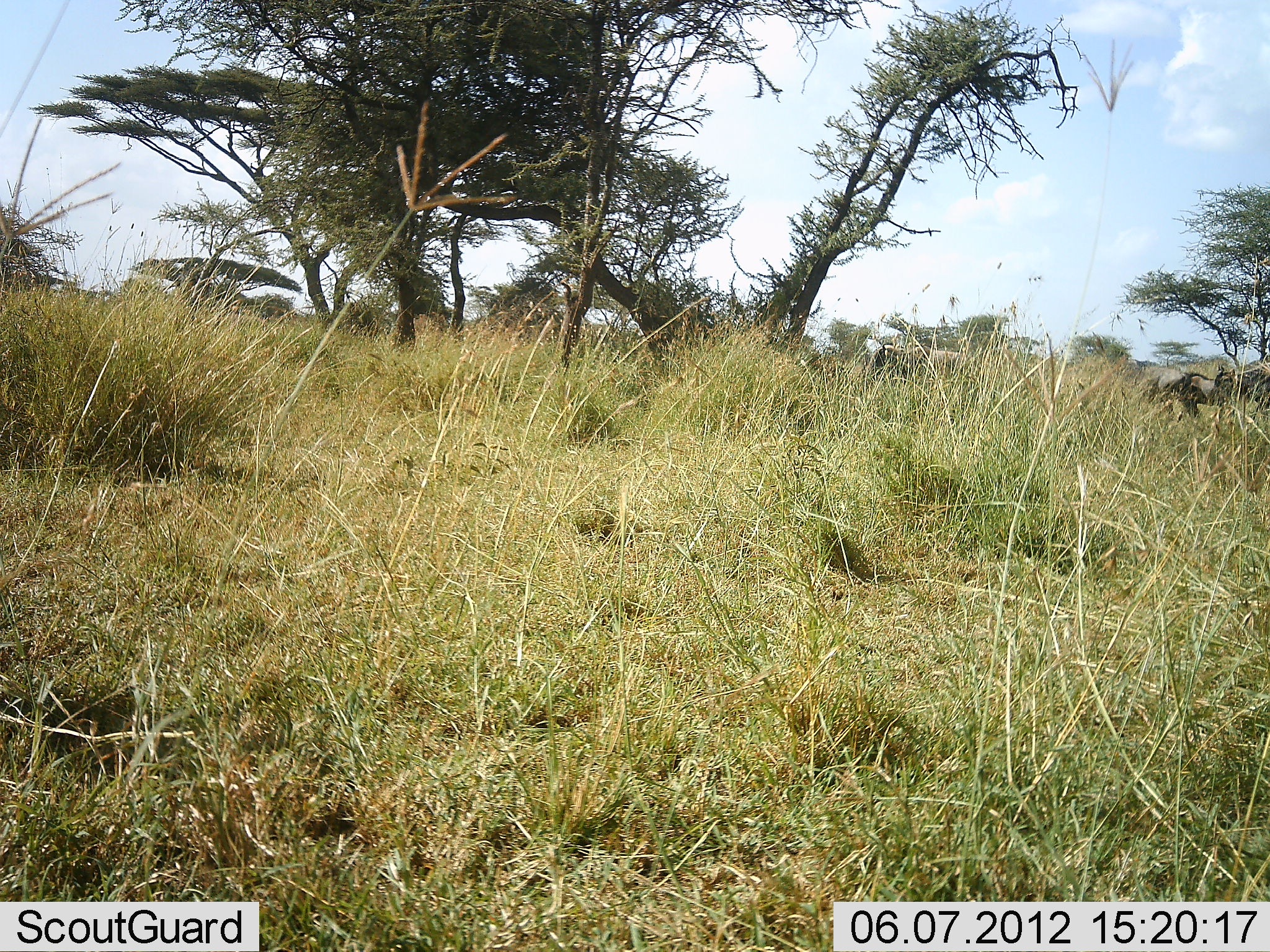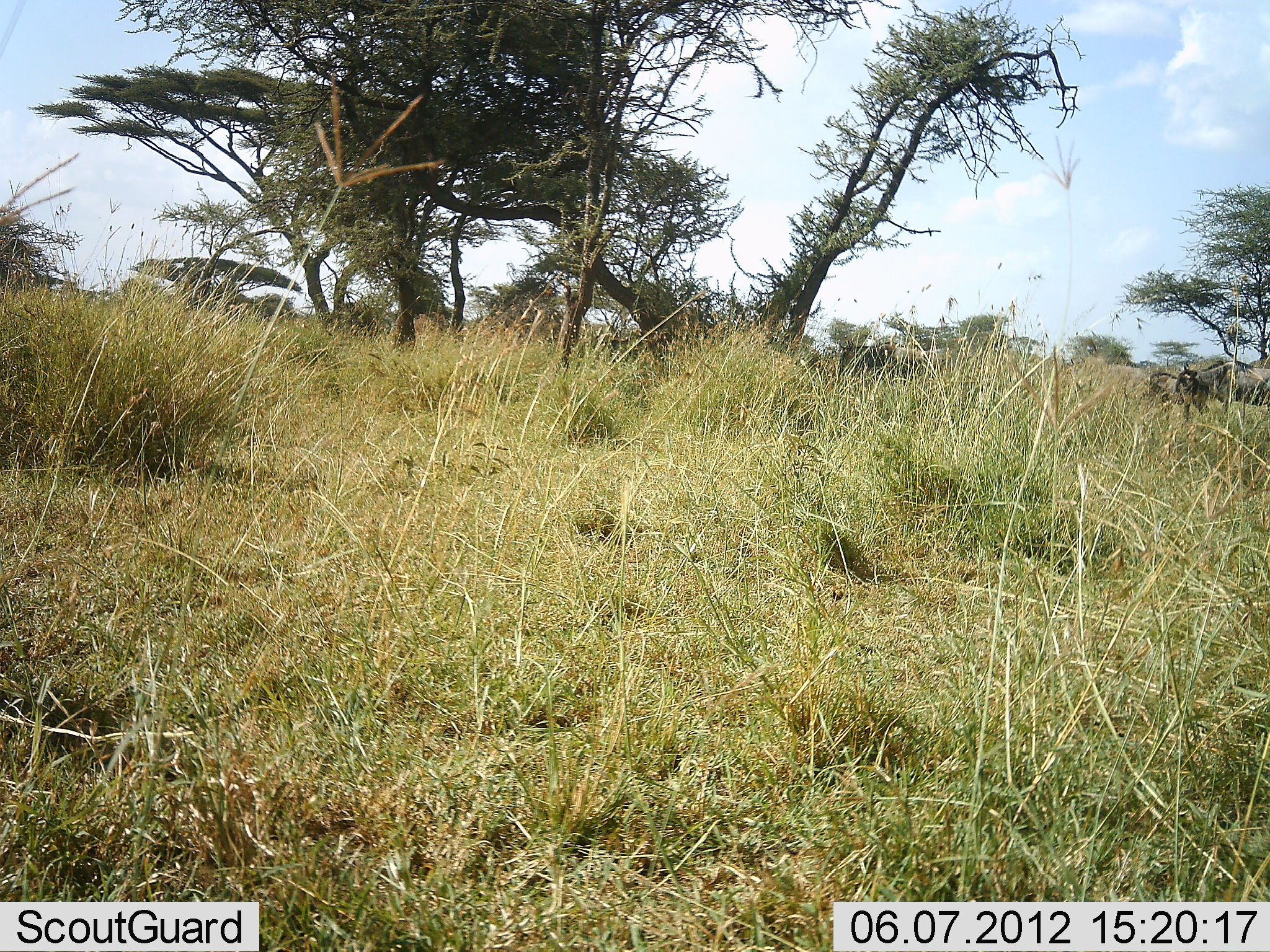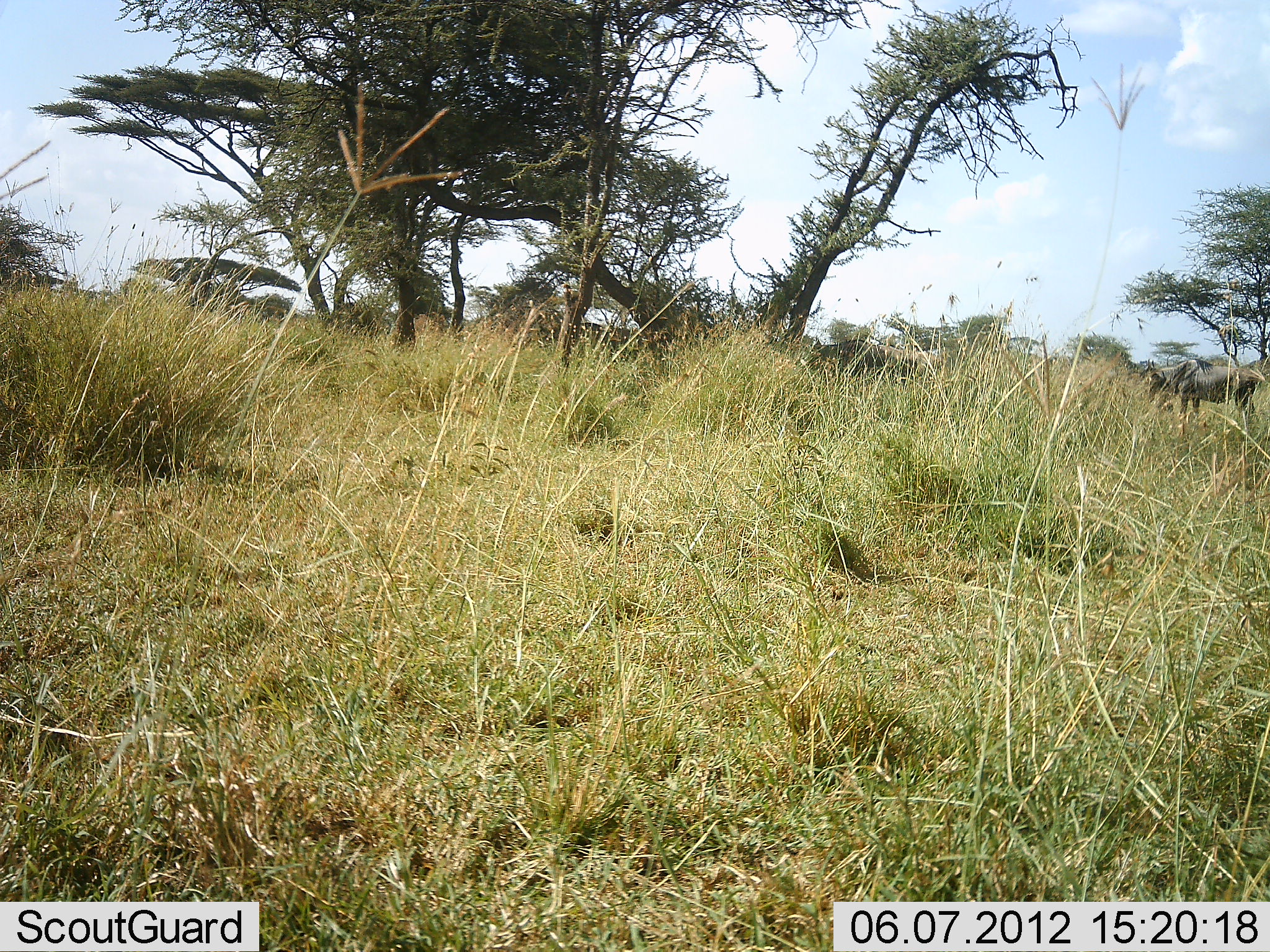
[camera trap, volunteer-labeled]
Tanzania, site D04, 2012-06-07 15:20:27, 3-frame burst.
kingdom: Animalia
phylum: Chordata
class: Mammalia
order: Artiodactyla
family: Bovidae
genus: Connochaetes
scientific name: Connochaetes taurinus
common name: blue wildebeest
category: wildebeest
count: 4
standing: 10%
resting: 0%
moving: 100%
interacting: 0%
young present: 0%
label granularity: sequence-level